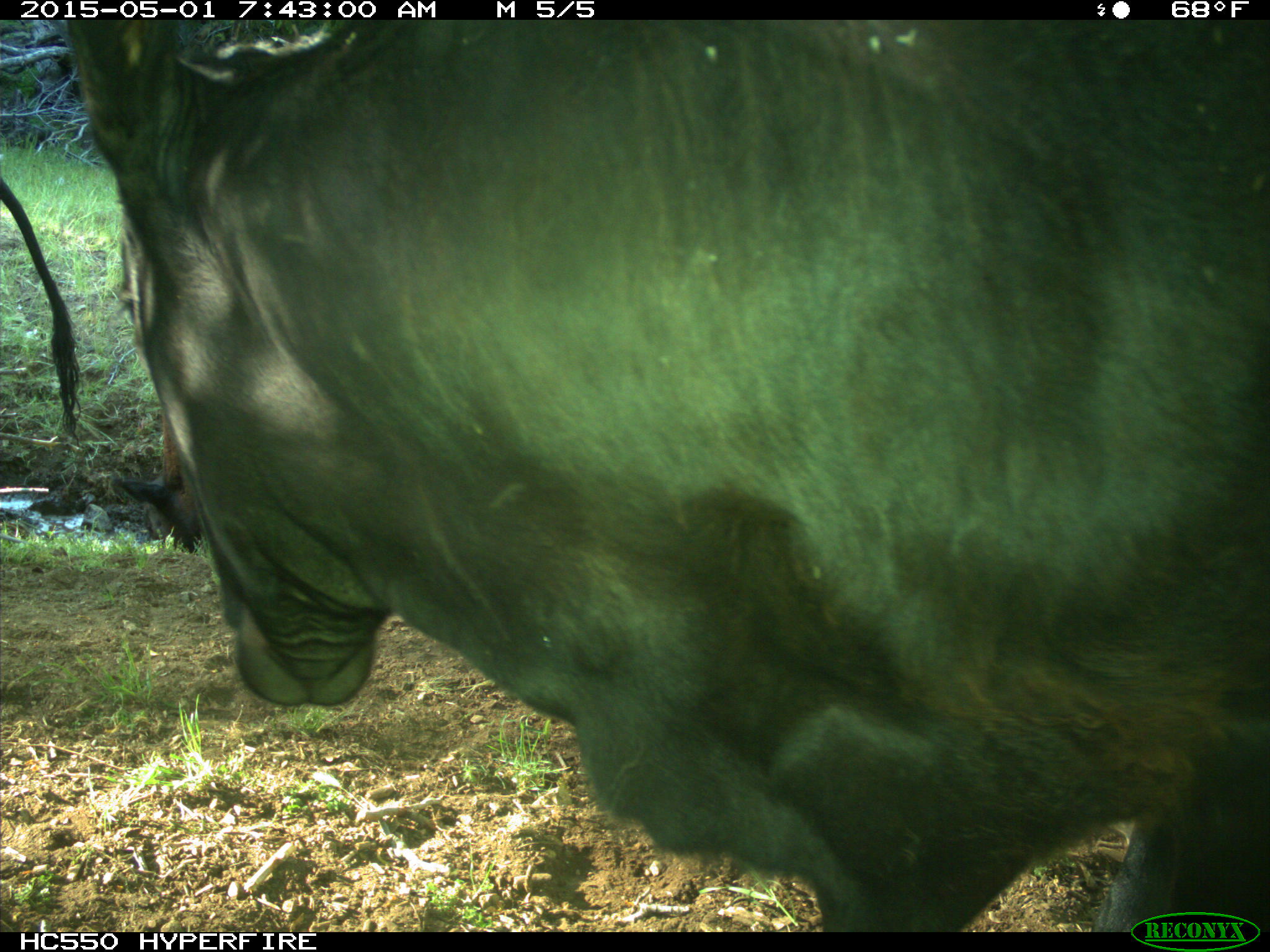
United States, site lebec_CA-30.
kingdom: Animalia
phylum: Chordata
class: Mammalia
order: Artiodactyla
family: Bovidae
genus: Bos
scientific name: Bos taurus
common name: domestic cow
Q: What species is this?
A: Bos taurus (domestic cow).